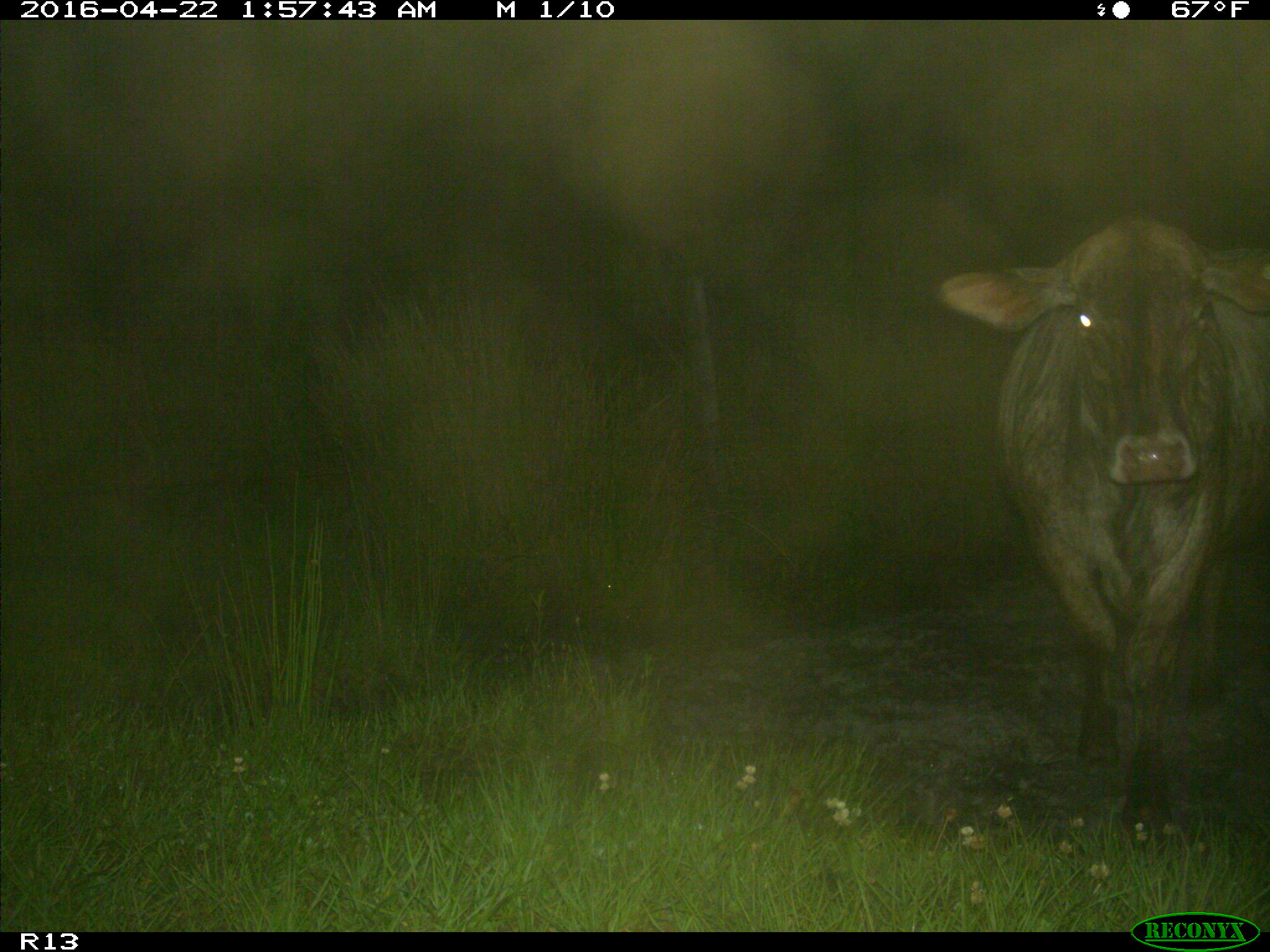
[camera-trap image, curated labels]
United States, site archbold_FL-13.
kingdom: Animalia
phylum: Chordata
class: Mammalia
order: Artiodactyla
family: Bovidae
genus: Bos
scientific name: Bos taurus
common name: domestic cow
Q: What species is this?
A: Bos taurus (domestic cow).